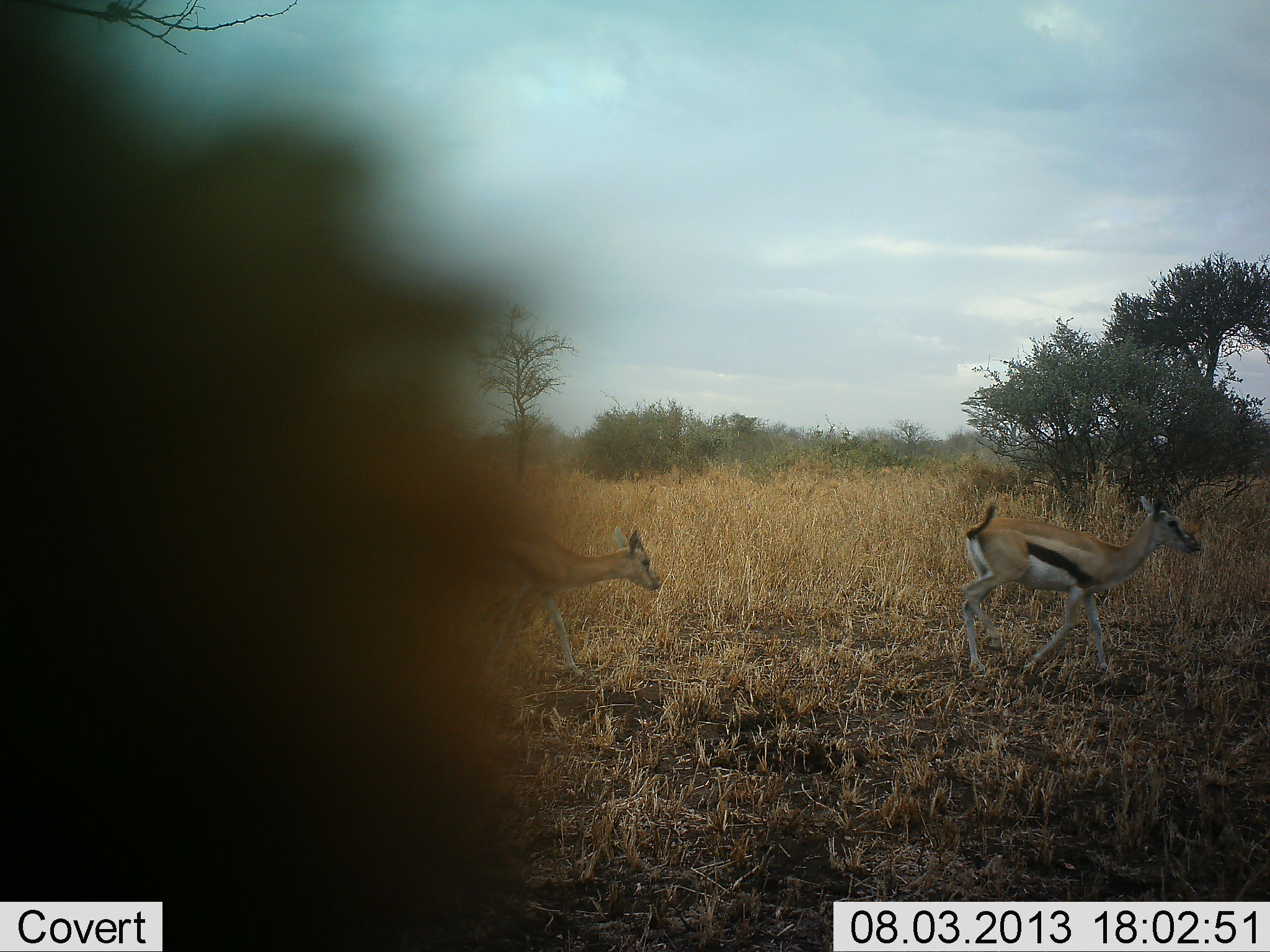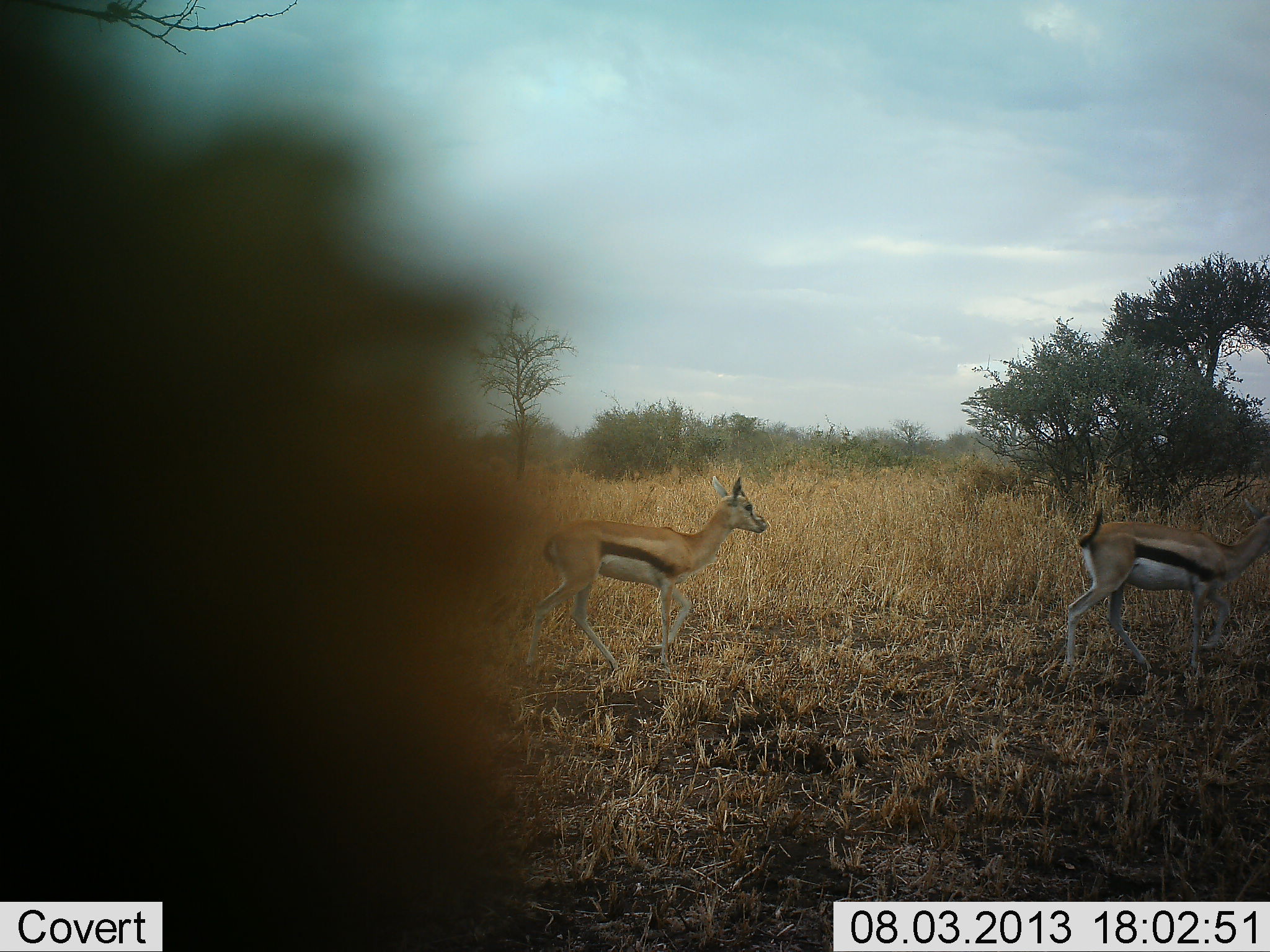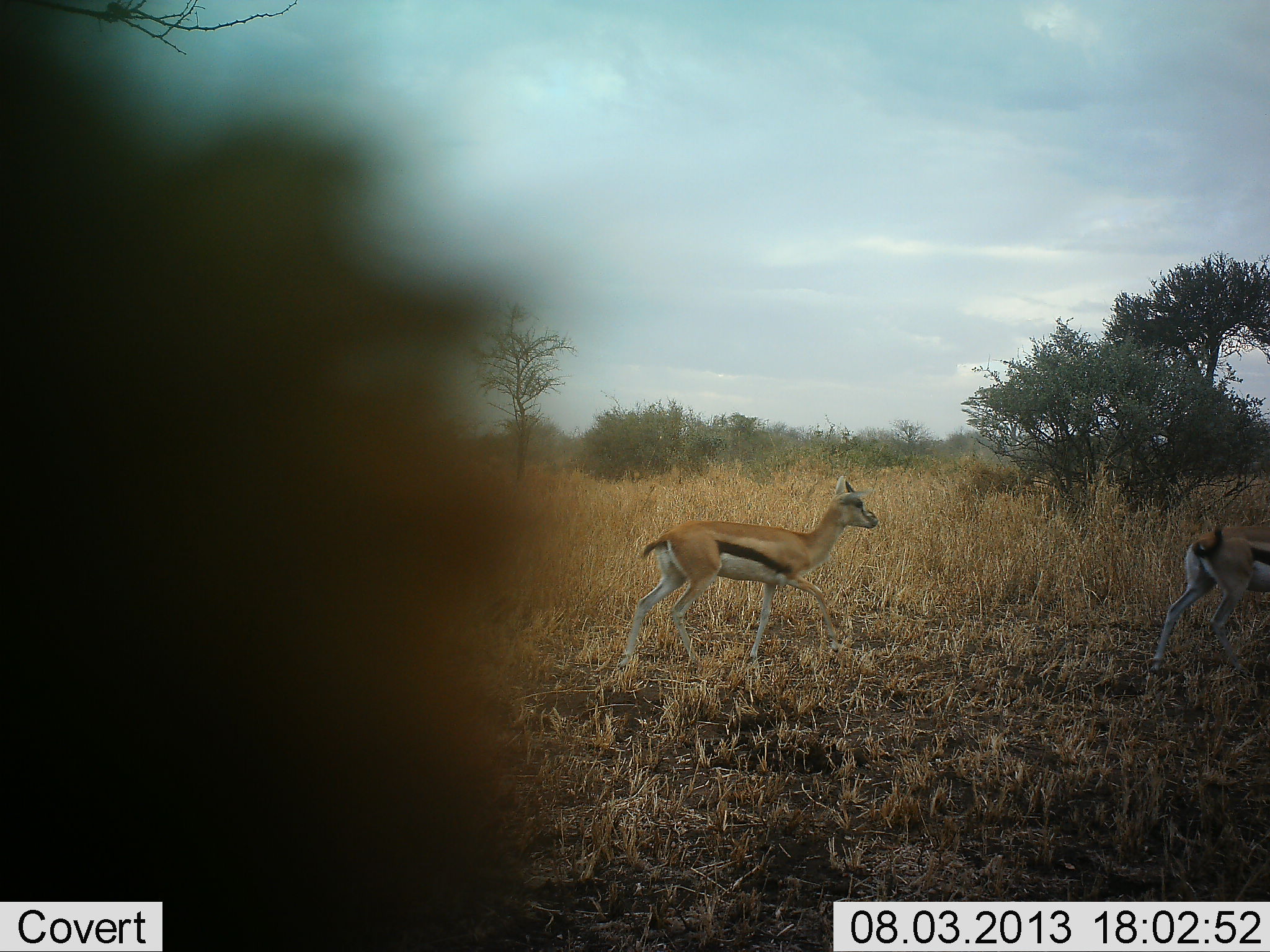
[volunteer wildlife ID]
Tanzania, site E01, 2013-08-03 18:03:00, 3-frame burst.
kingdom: Animalia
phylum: Chordata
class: Mammalia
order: Artiodactyla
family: Bovidae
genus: Eudorcas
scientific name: Eudorcas thomsonii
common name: thomson's gazelle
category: gazellethomsons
Gazellethomsons (thomson's gazelle) (Eudorcas thomsonii), count 2. Behavior (volunteer vote fractions): standing 0%, resting 0%, moving 100%, interacting 0%. Young present (vote fraction): 0%. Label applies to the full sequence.